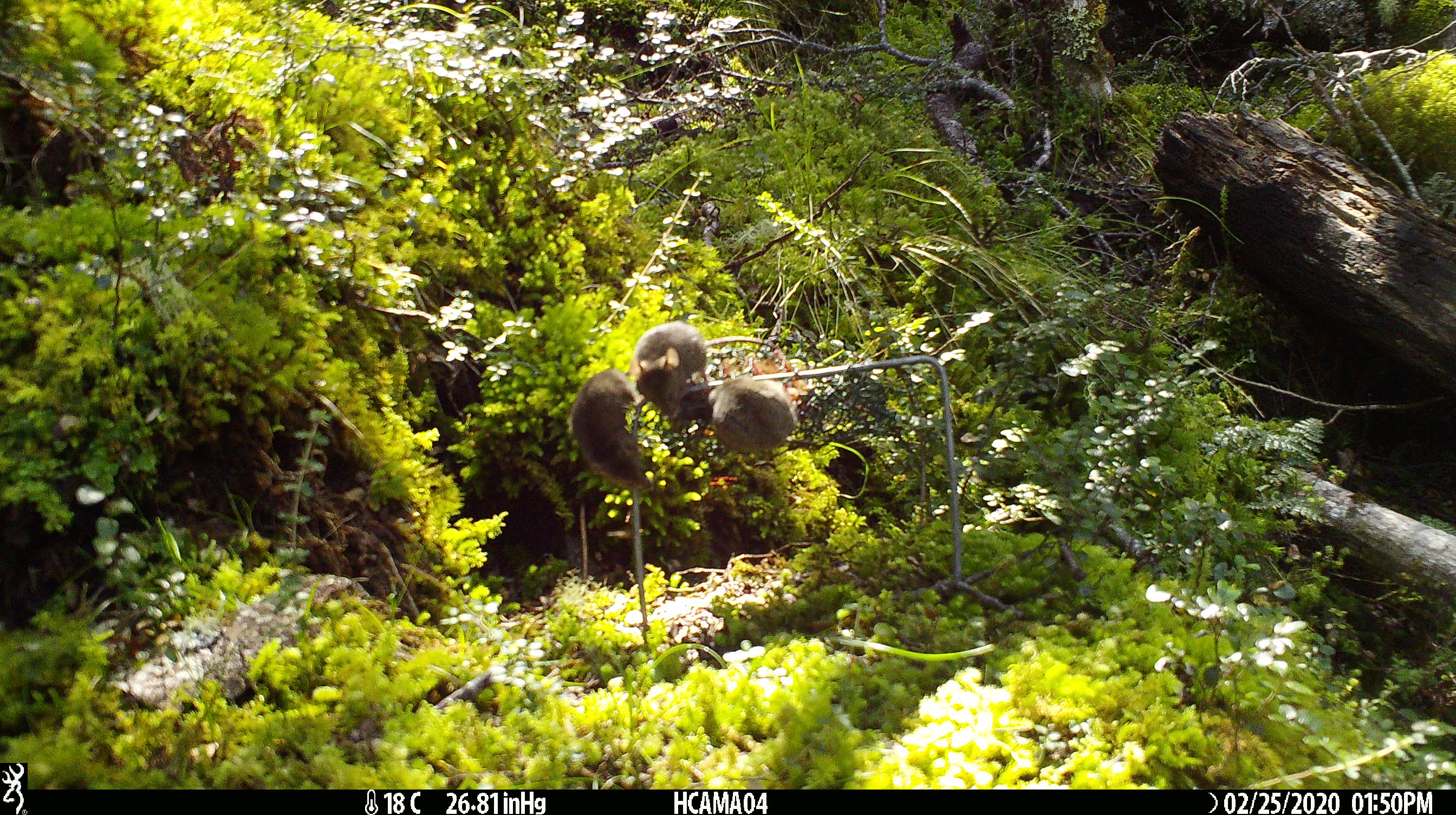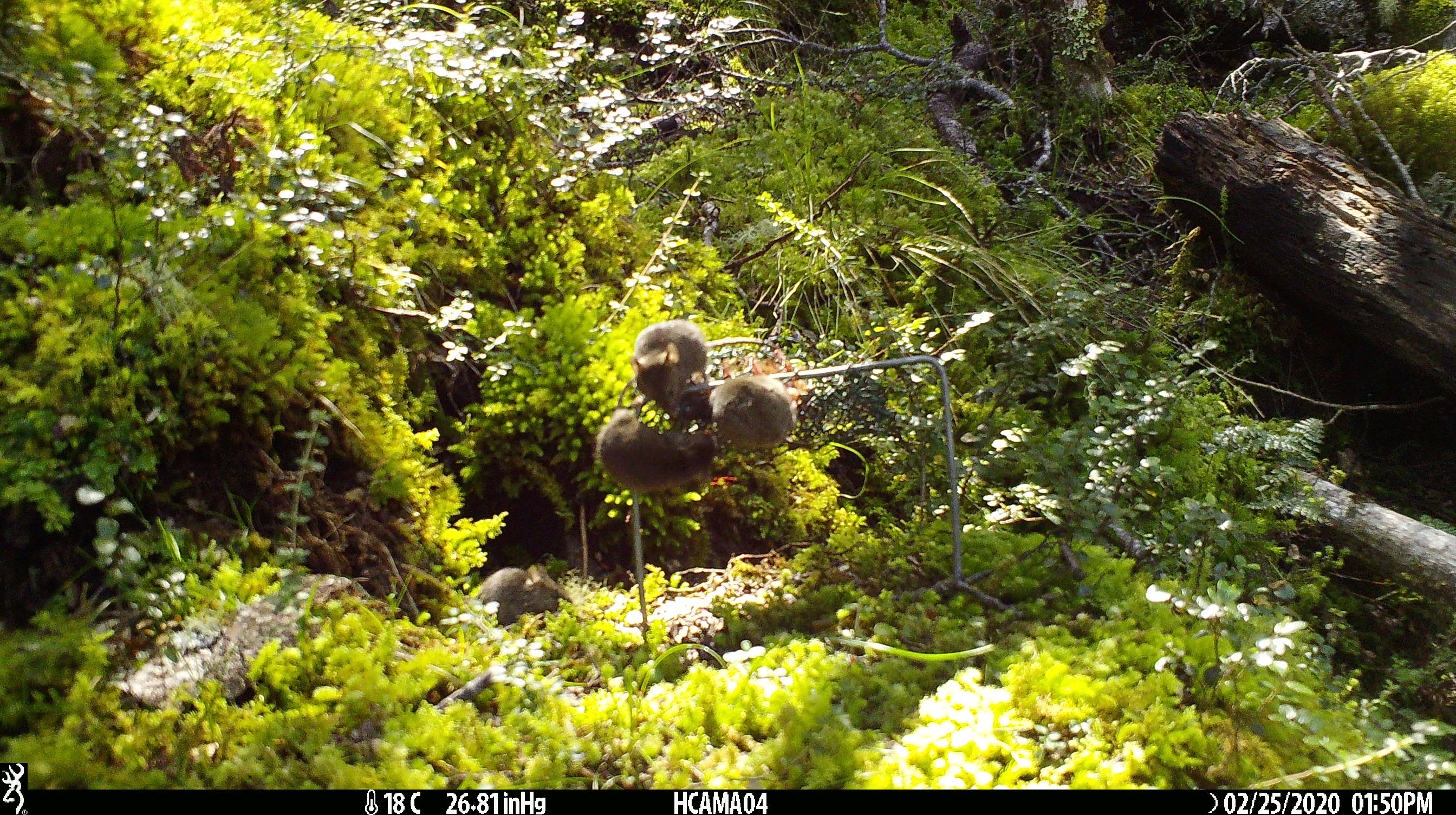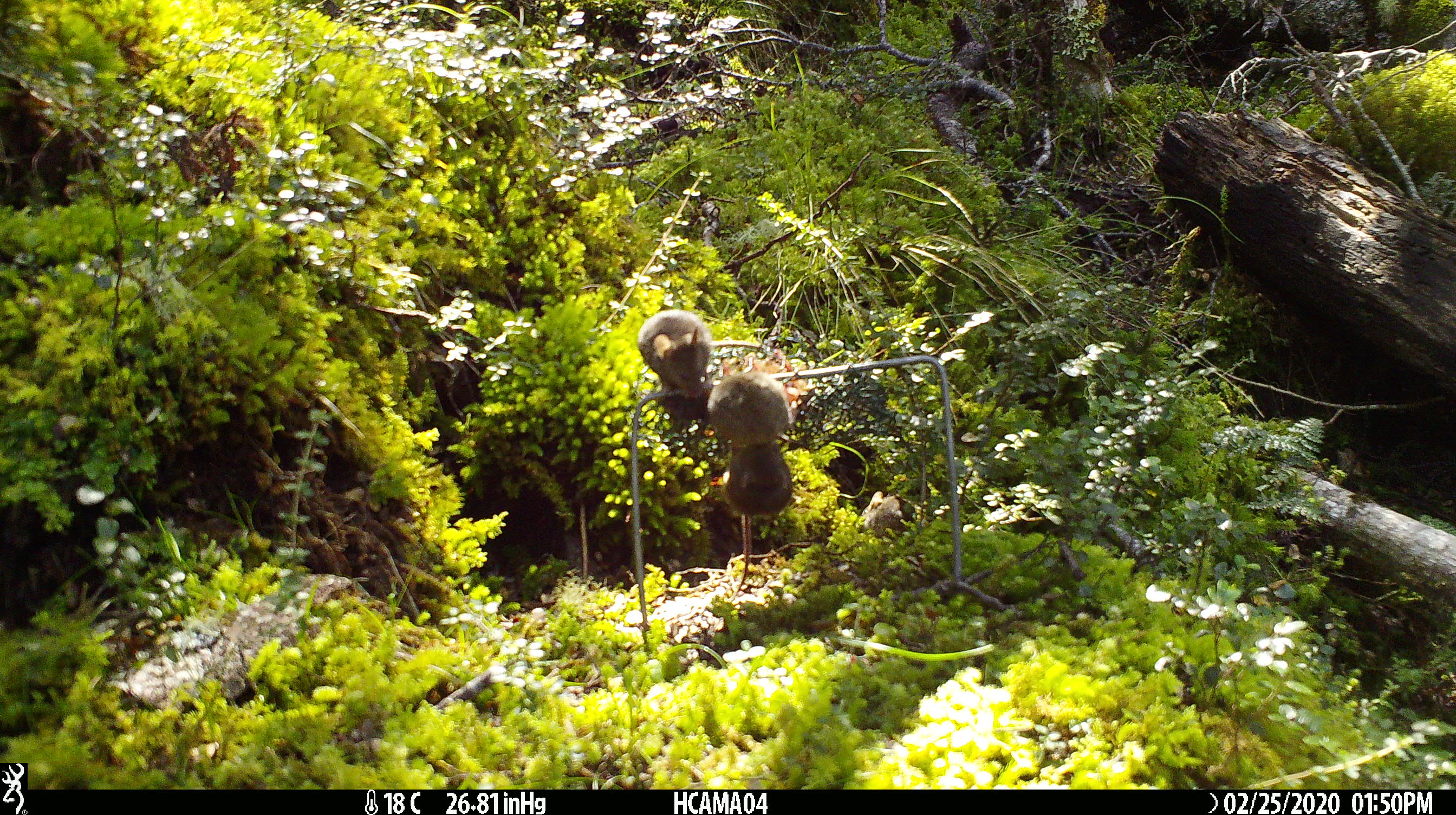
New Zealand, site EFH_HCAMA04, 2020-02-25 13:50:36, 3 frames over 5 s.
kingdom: Animalia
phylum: Chordata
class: Mammalia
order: Rodentia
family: Muridae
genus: Mus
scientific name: Mus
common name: mouse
Mouse (Mus).